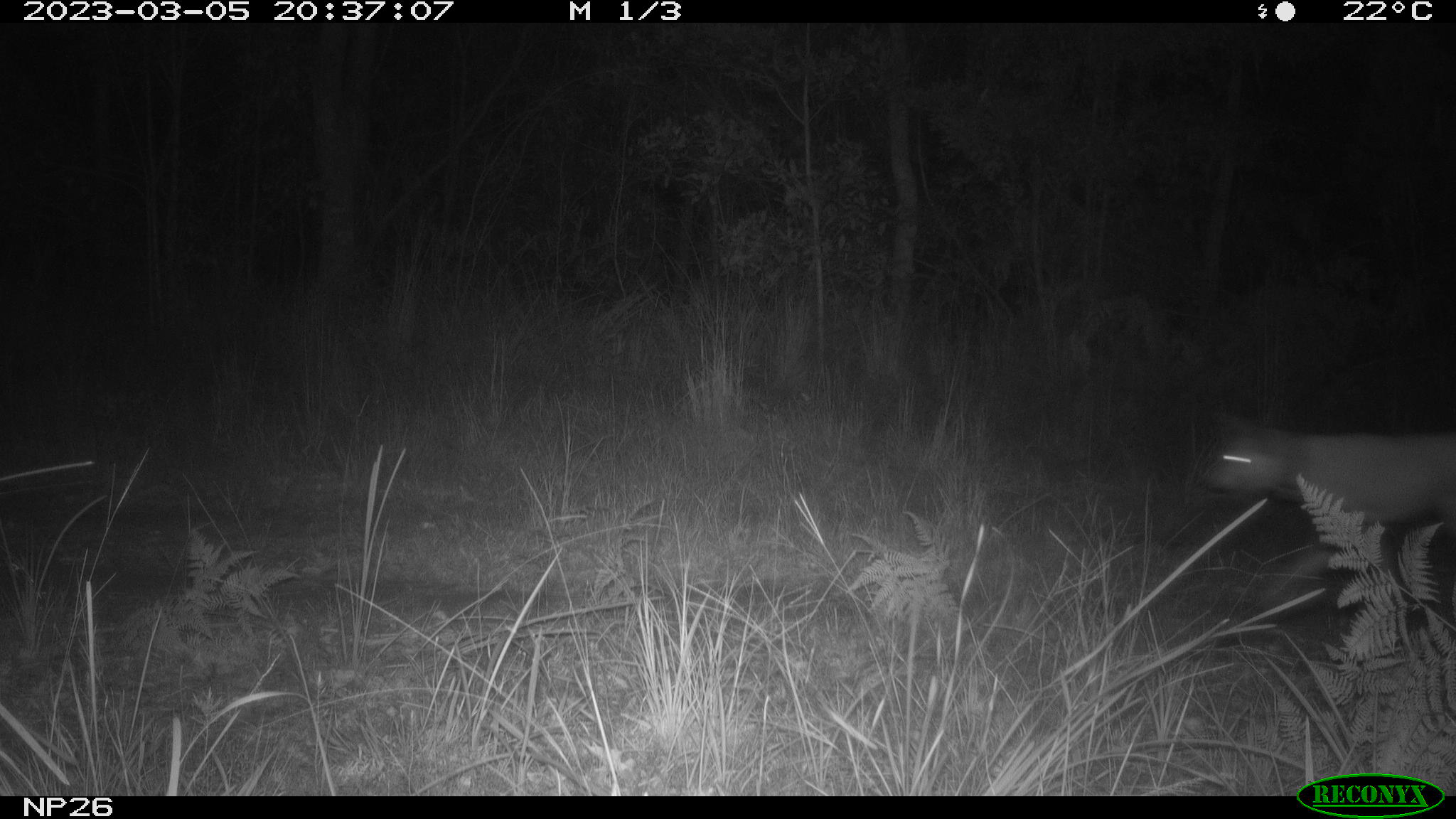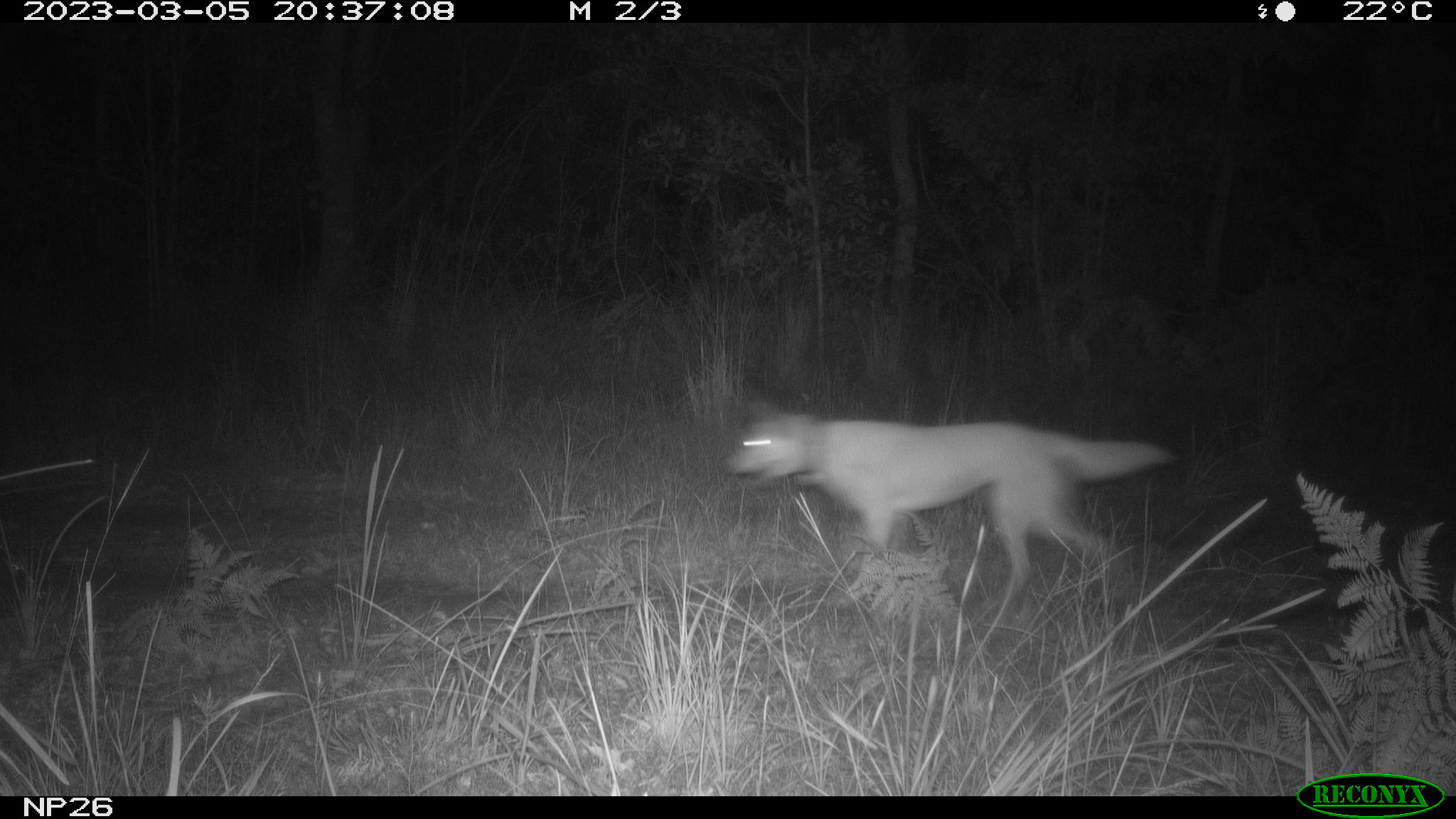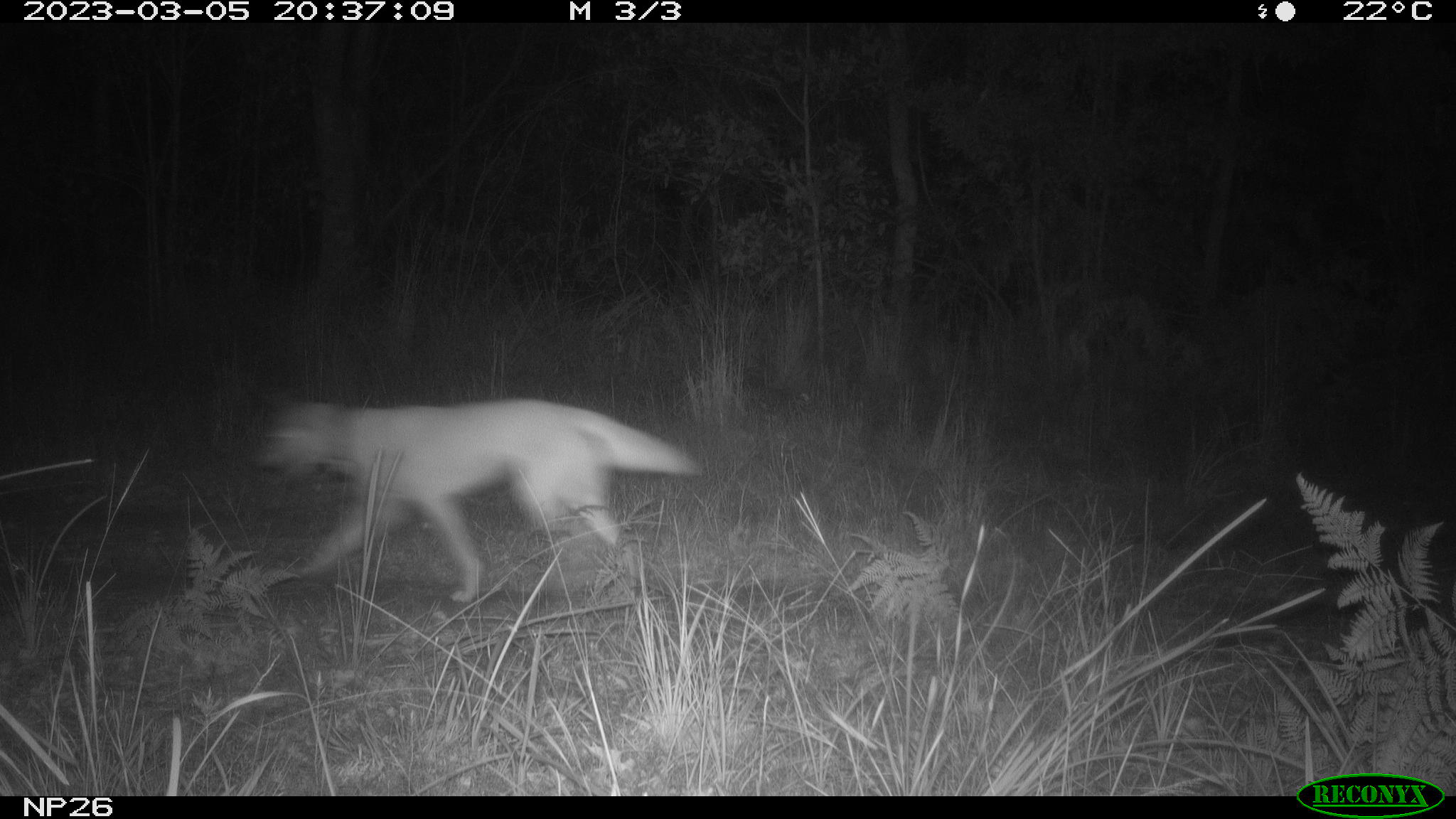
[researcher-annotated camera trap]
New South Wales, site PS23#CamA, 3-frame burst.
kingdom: Animalia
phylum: Chordata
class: Mammalia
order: Carnivora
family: Canidae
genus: Canis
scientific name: Canis familiaris dingo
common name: dingo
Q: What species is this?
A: Dingo (Canis familiaris dingo).